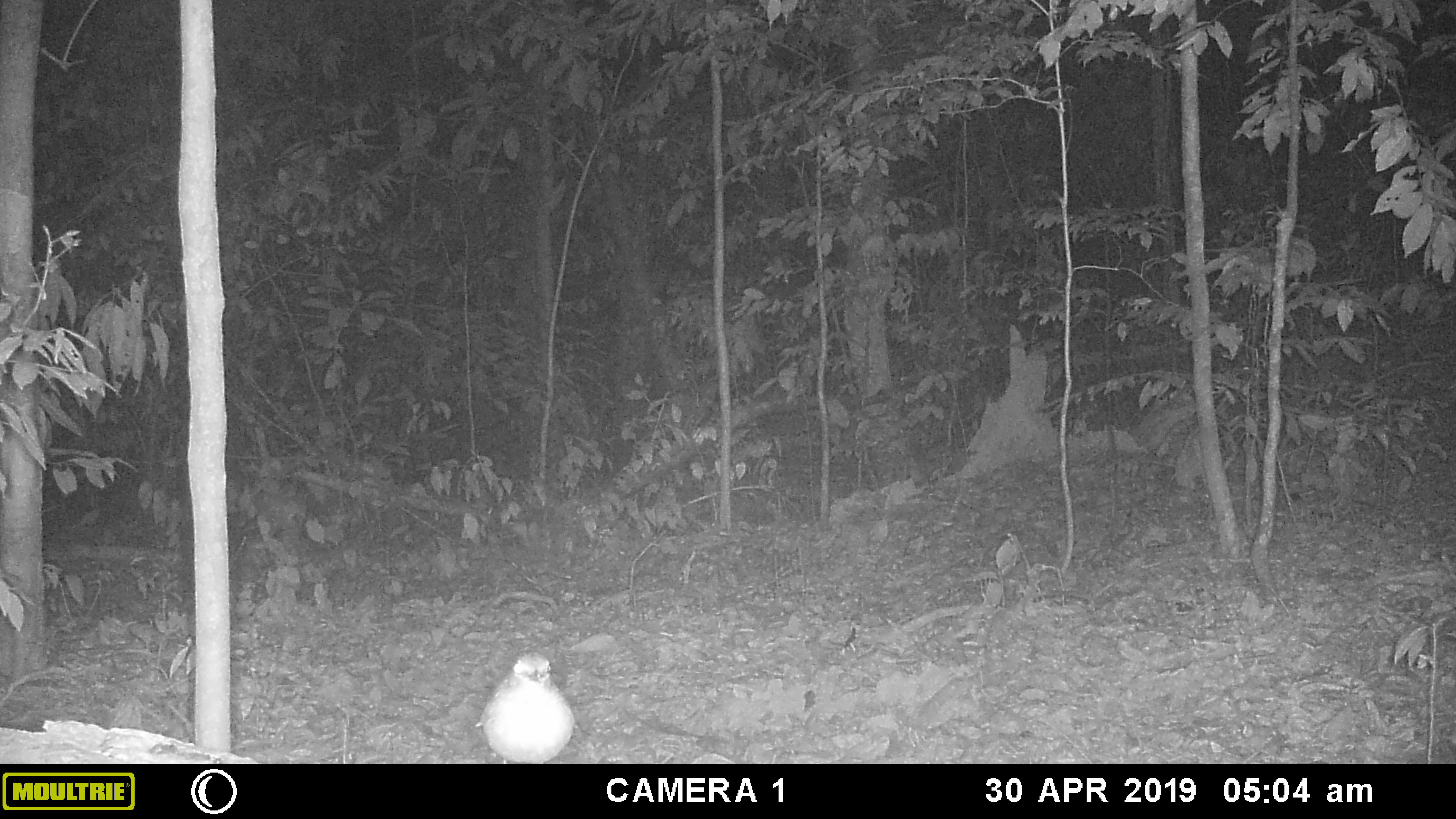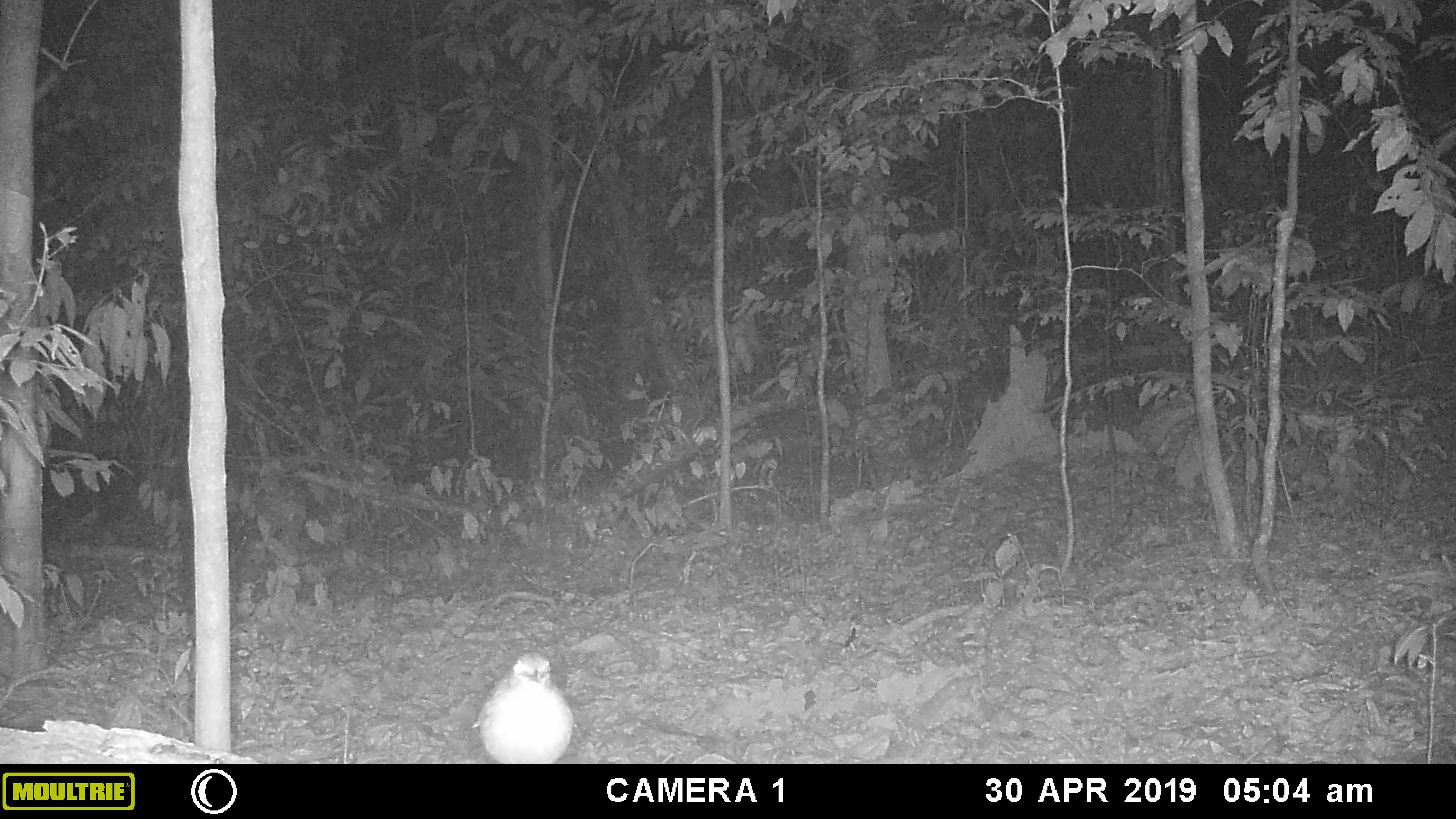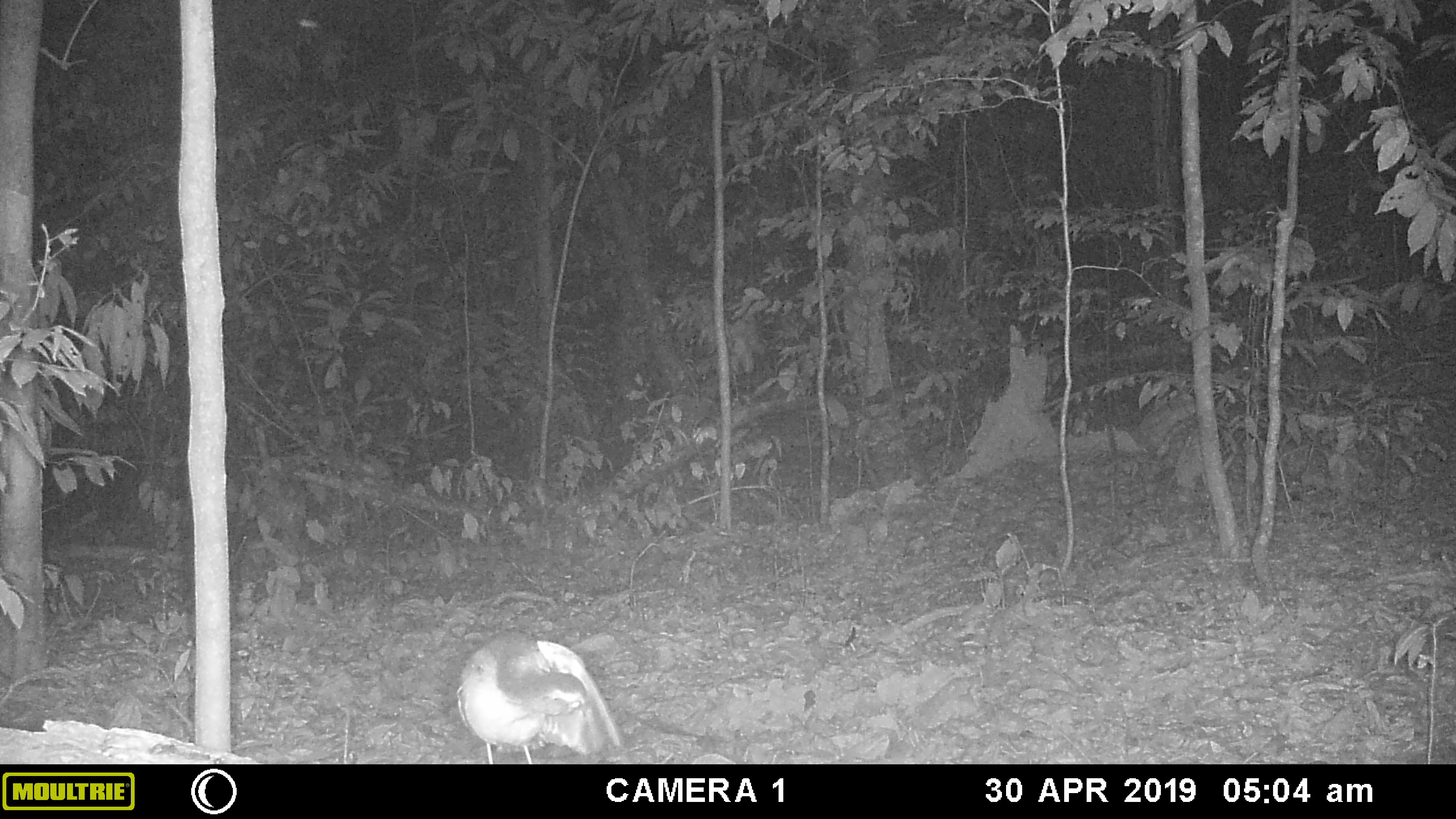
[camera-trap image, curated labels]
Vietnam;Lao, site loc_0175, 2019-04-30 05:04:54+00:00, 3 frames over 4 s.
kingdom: Animalia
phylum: Chordata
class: Aves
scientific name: Aves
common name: bird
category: unidentified bird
Unidentified bird (bird) (Aves). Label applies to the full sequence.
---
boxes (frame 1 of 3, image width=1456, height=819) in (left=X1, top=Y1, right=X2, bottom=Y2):
unidentified bird: (left=476, top=650, right=575, bottom=764)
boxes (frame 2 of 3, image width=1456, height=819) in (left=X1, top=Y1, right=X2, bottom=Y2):
unidentified bird: (left=471, top=650, right=574, bottom=764)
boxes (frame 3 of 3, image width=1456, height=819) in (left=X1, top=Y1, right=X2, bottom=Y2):
unidentified bird: (left=456, top=630, right=619, bottom=764)